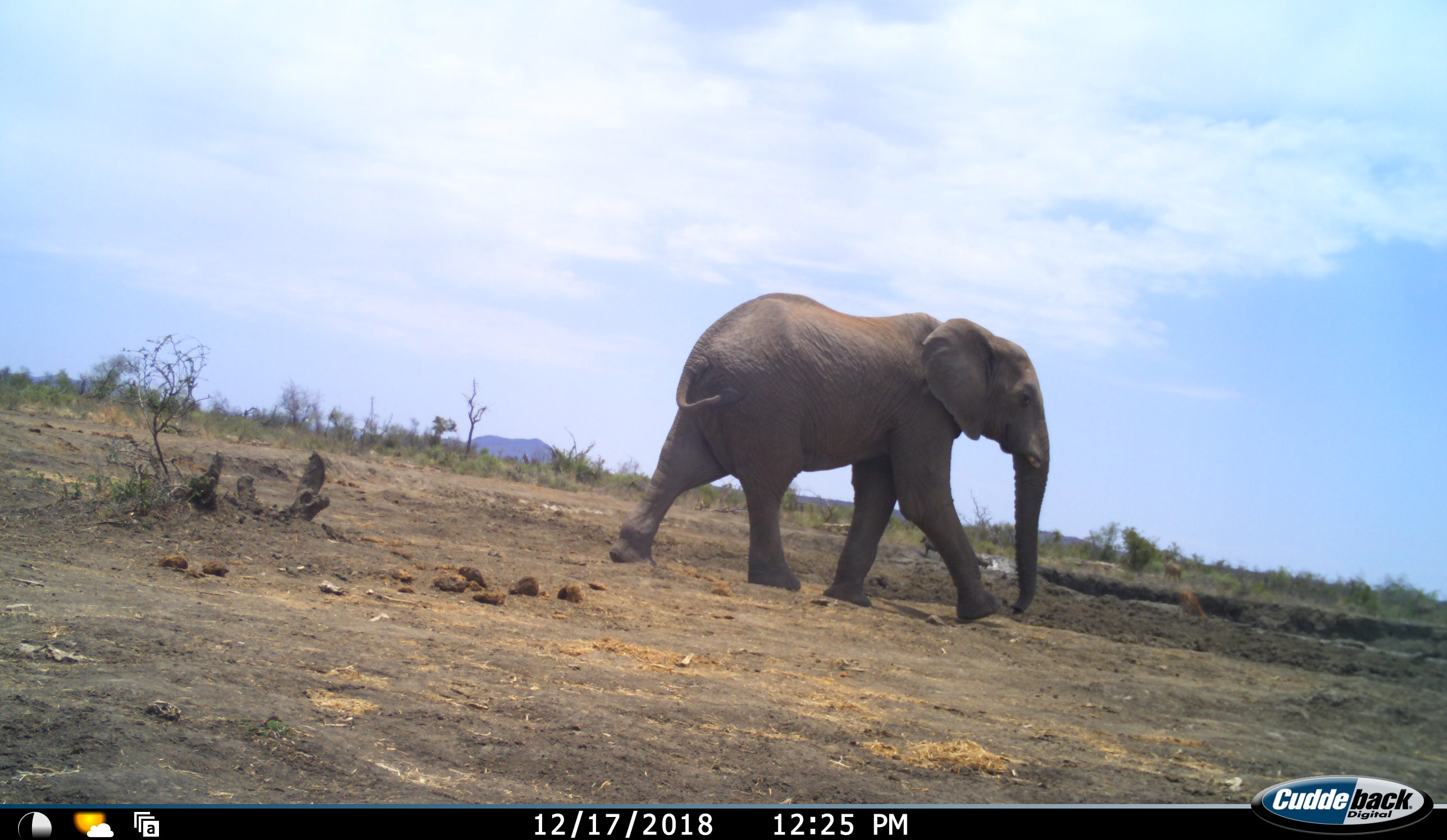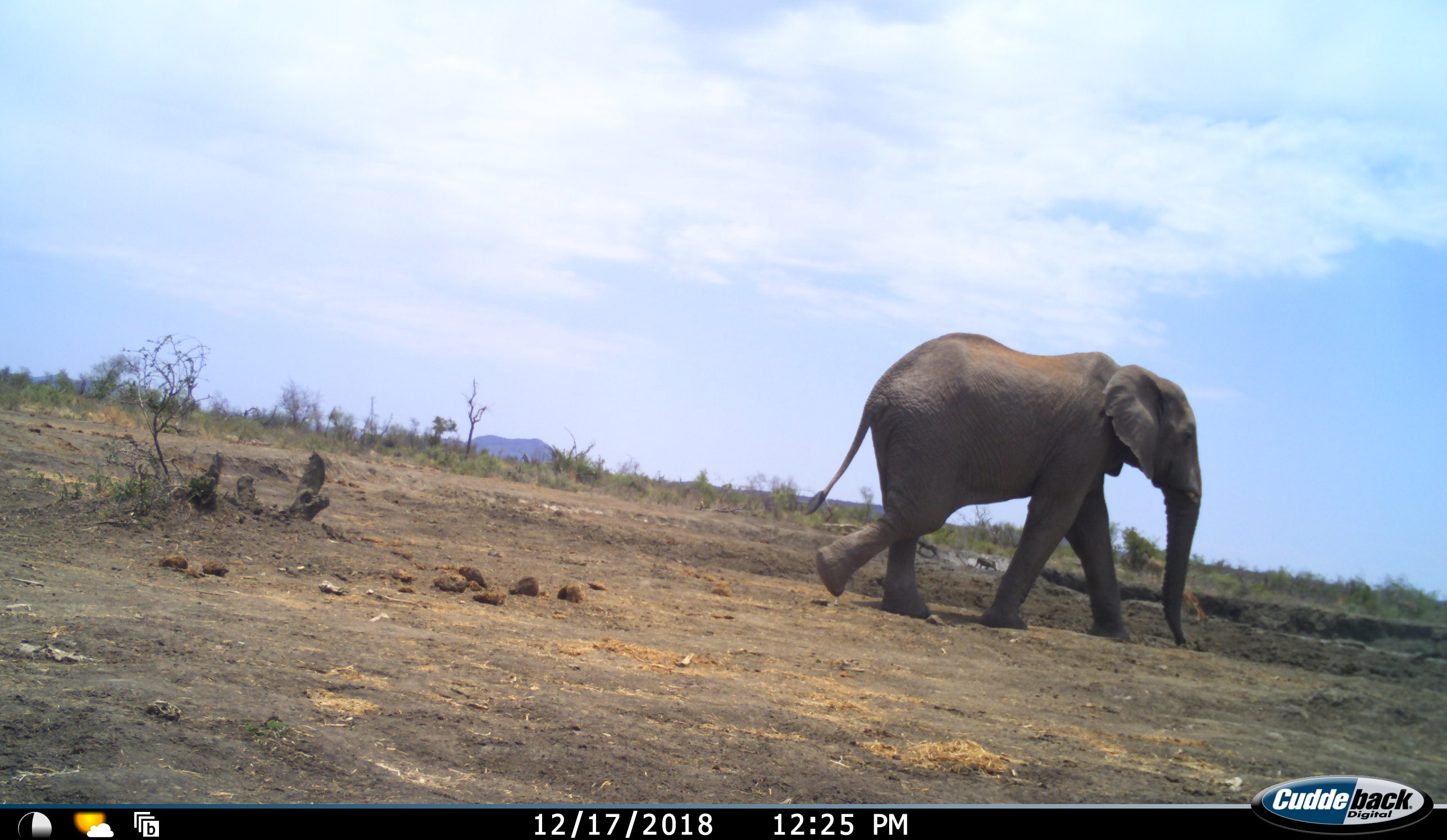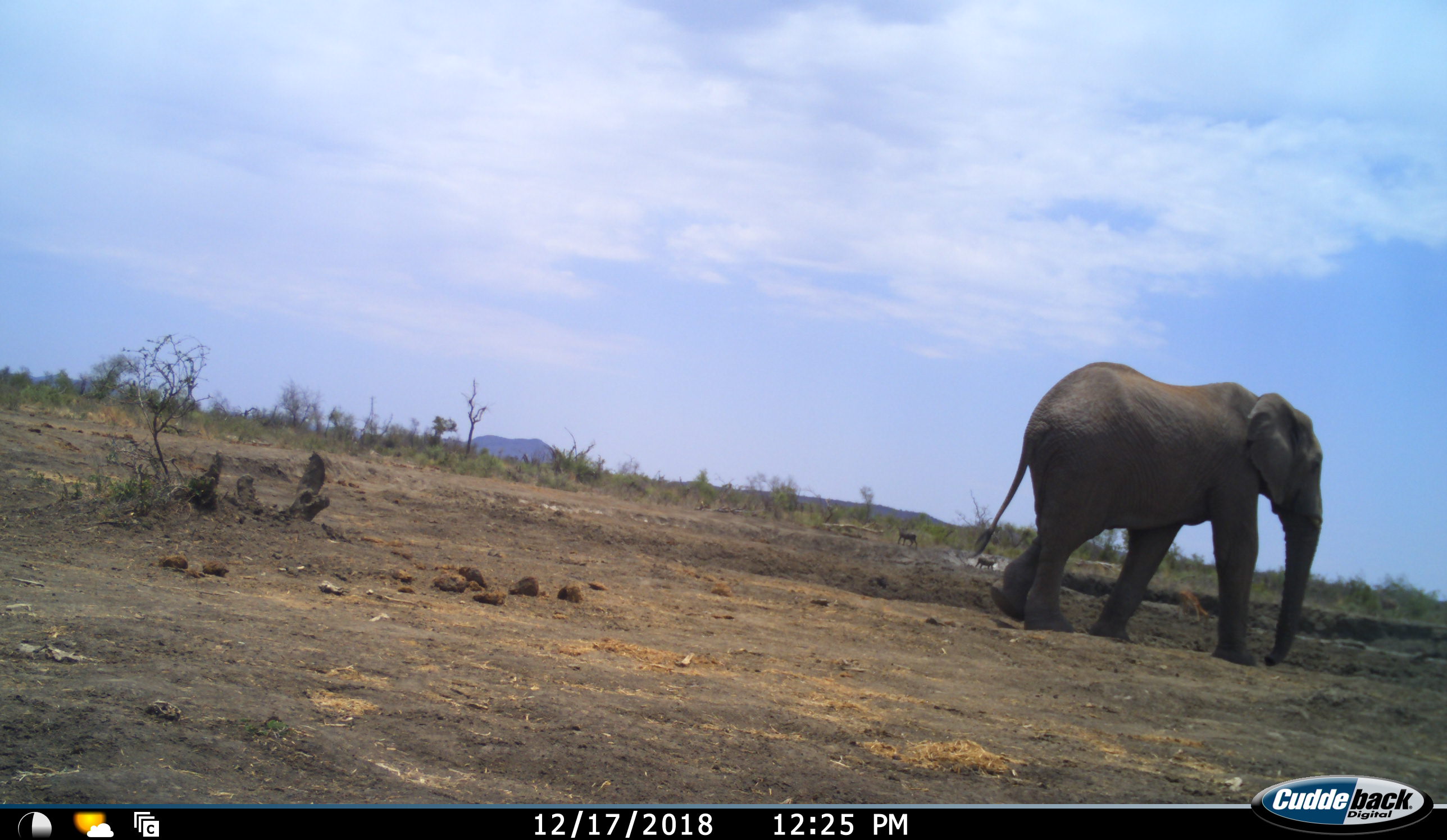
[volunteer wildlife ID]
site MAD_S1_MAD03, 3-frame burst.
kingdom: Animalia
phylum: Chordata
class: Mammalia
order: Proboscidea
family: Elephantidae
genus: Loxodonta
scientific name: Loxodonta africana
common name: african bush elephant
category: elephant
Elephant (african bush elephant) (Loxodonta africana), count 1. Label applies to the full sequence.